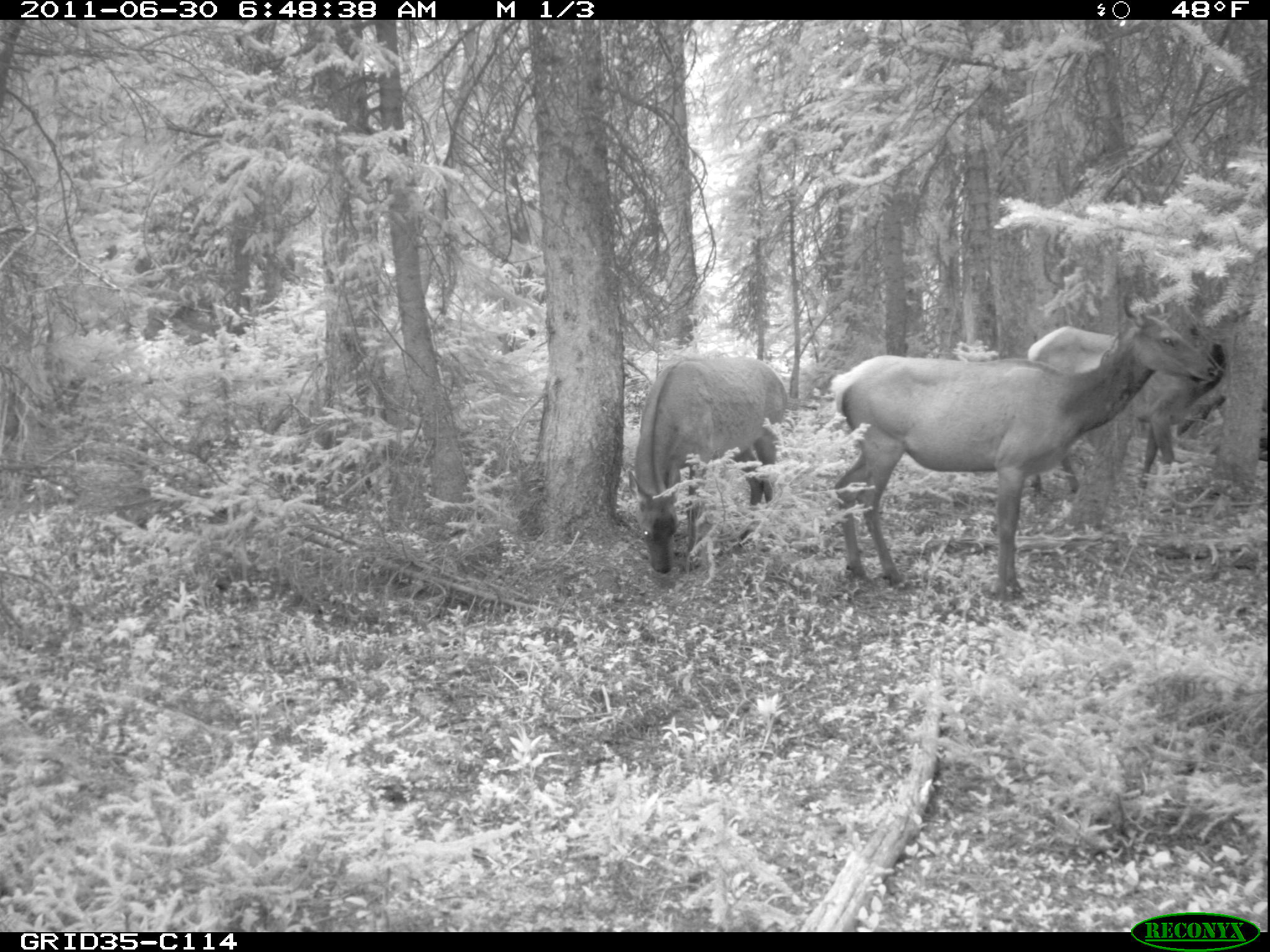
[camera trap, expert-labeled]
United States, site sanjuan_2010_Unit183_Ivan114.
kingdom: Animalia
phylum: Chordata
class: Mammalia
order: Artiodactyla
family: Cervidae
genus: Cervus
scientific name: Cervus elaphus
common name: red deer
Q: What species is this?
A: Cervus elaphus (red deer).